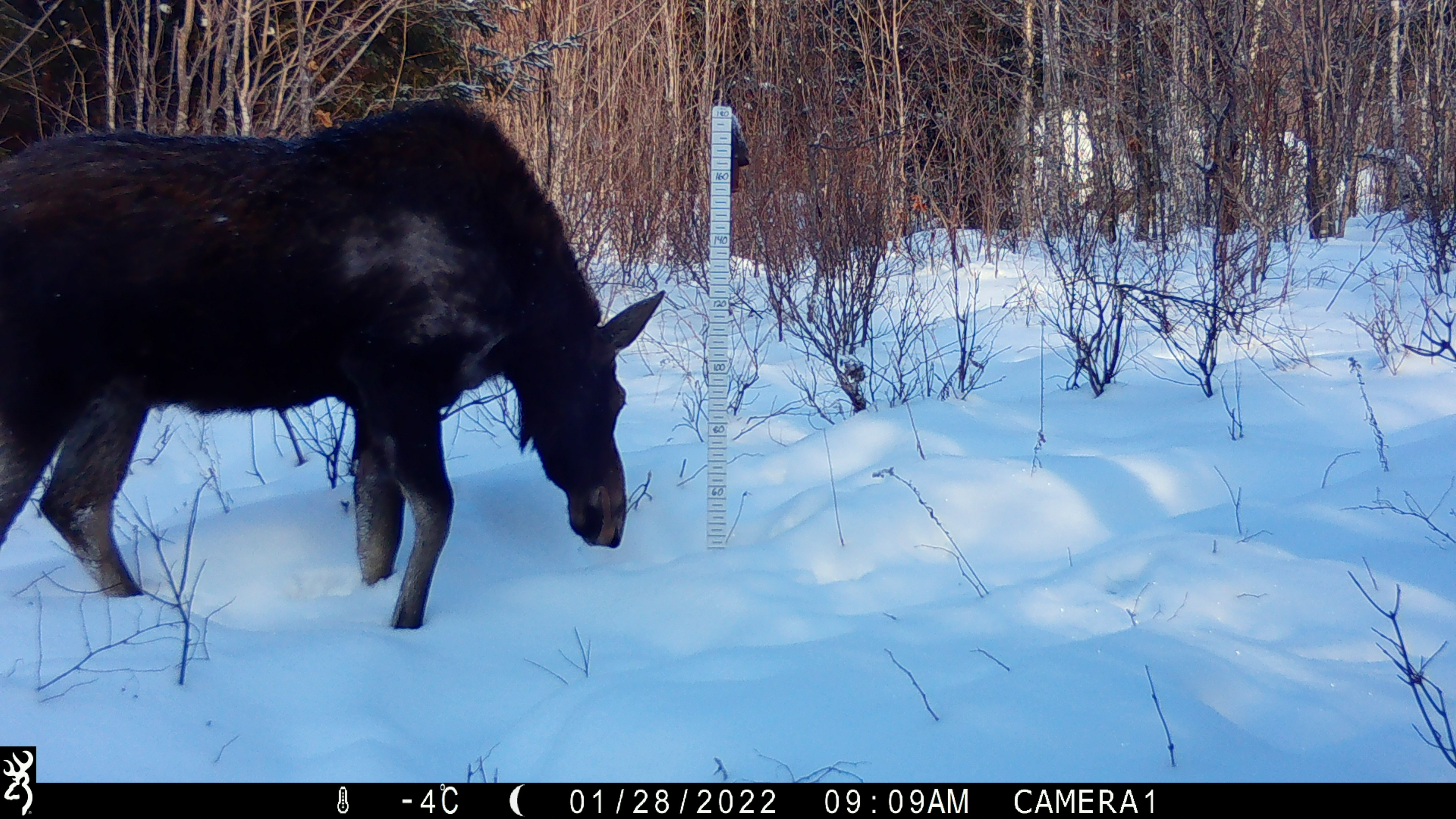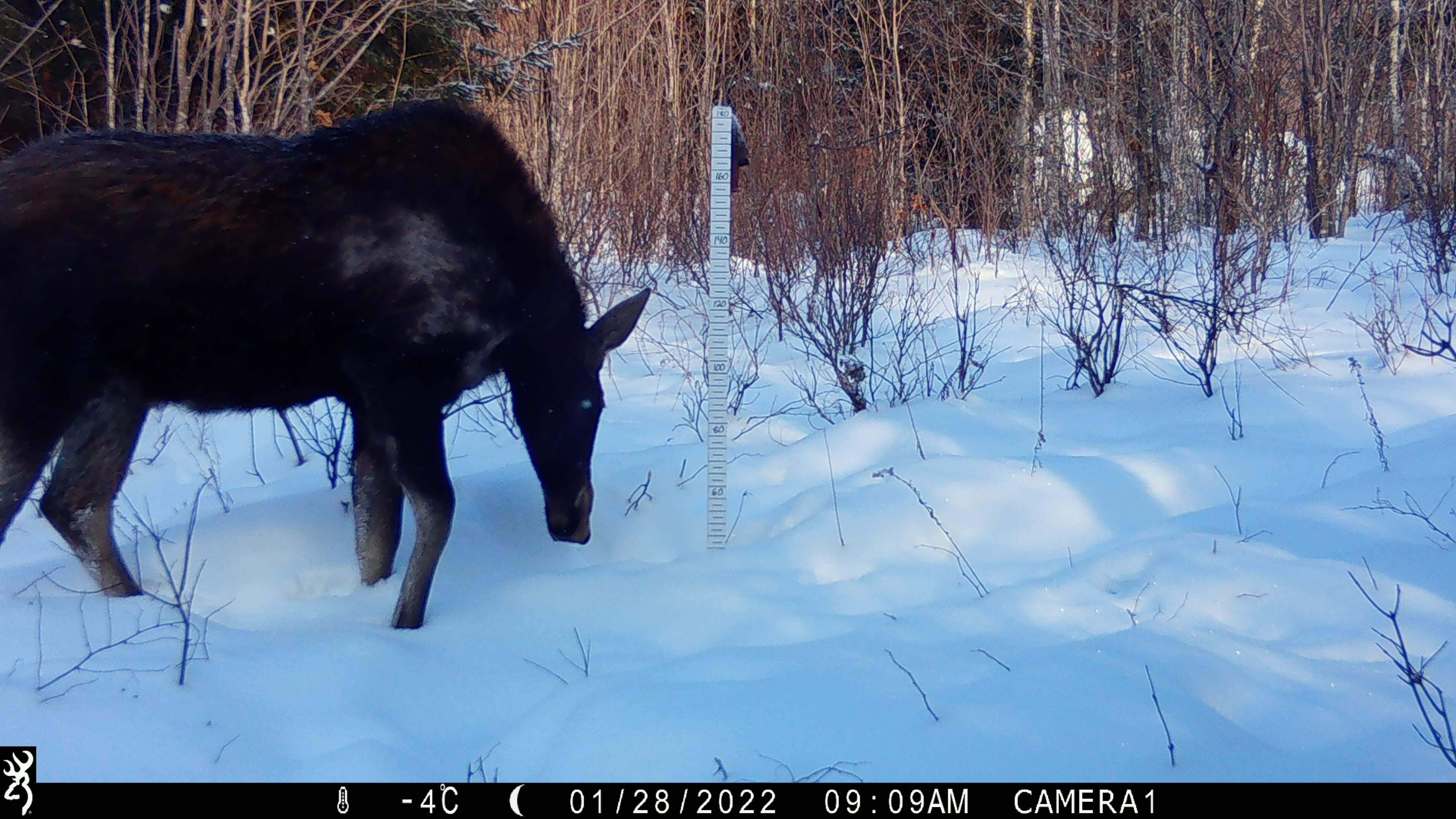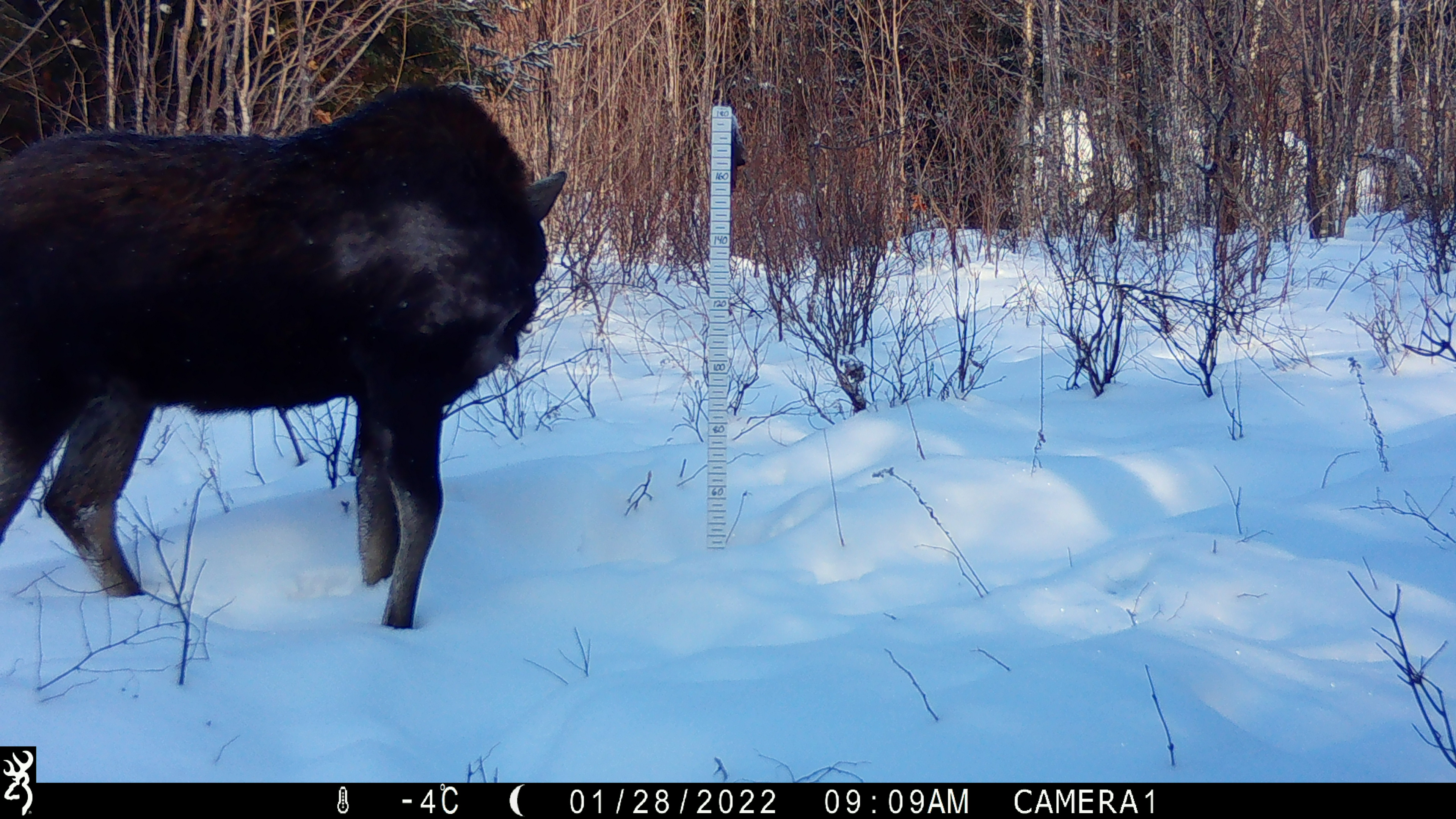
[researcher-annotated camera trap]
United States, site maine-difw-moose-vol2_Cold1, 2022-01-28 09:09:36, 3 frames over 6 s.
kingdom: Animalia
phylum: Chordata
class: Mammalia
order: Artiodactyla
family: Cervidae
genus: Alces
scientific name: Alces alces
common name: moose